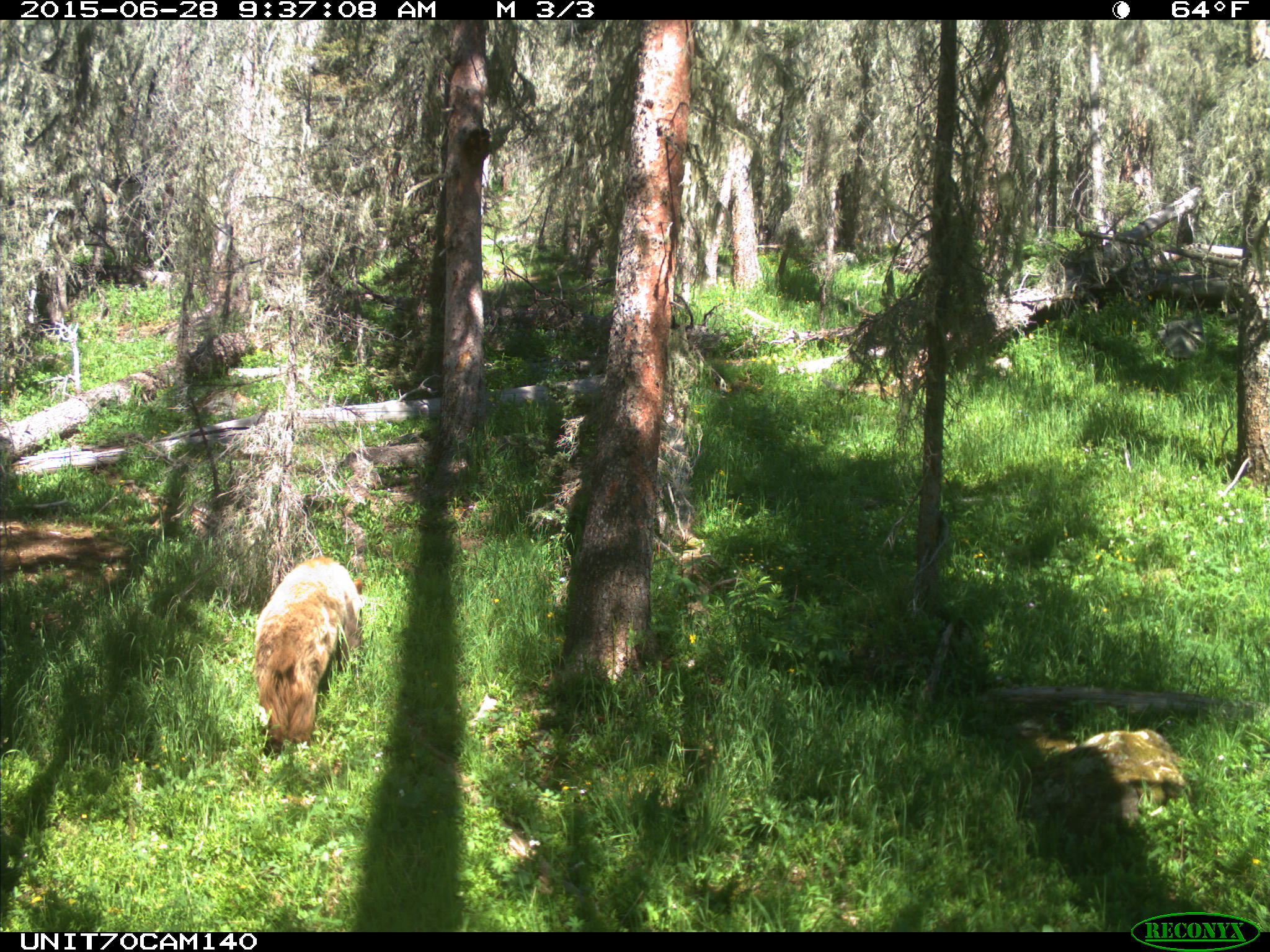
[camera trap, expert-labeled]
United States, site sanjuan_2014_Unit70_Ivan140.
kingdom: Animalia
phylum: Chordata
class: Mammalia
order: Carnivora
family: Ursidae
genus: Ursus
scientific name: Ursus americanus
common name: american black bear